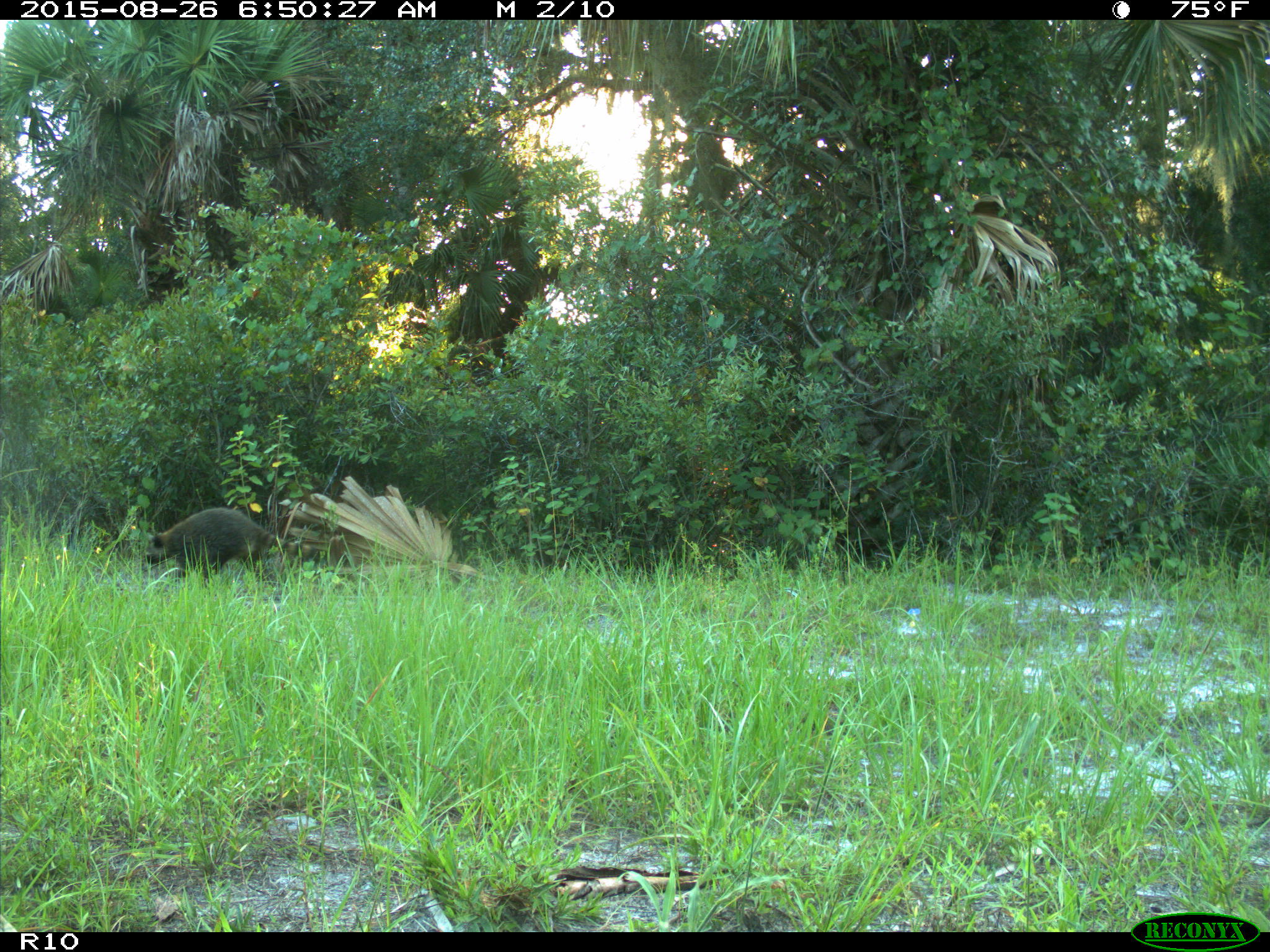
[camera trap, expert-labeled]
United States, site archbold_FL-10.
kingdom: Animalia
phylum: Chordata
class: Mammalia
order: Carnivora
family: Procyonidae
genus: Procyon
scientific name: Procyon lotor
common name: common raccoon